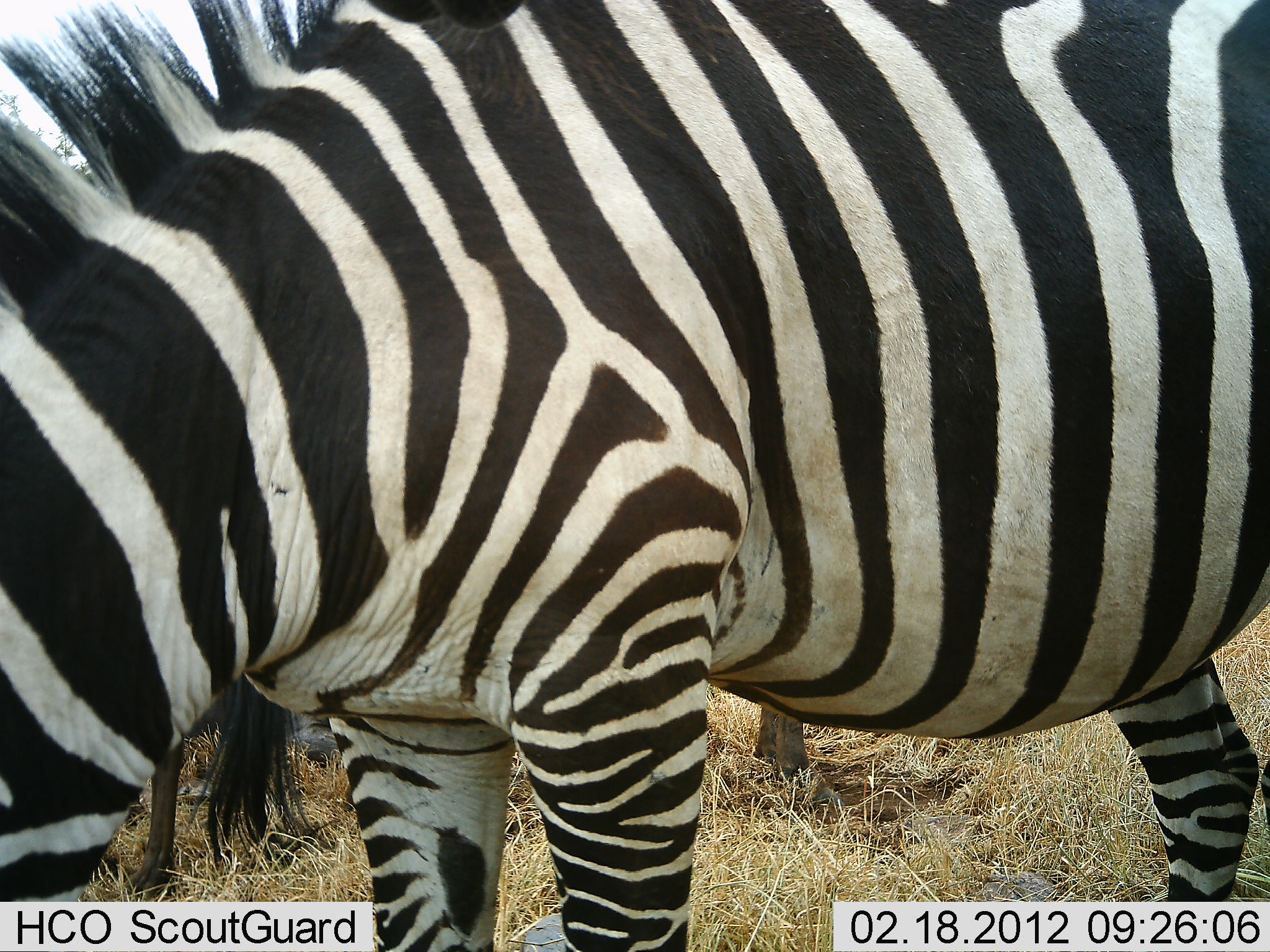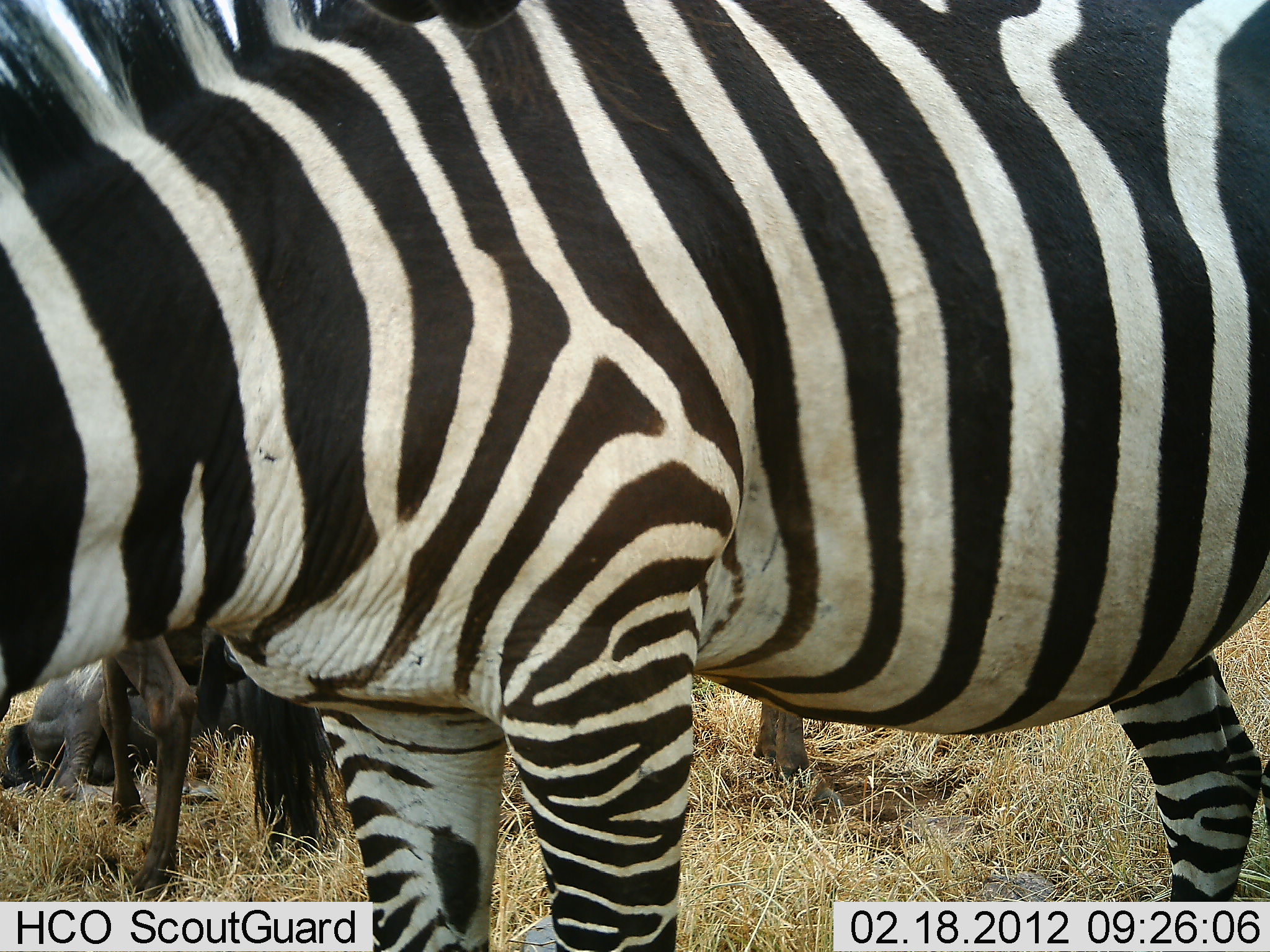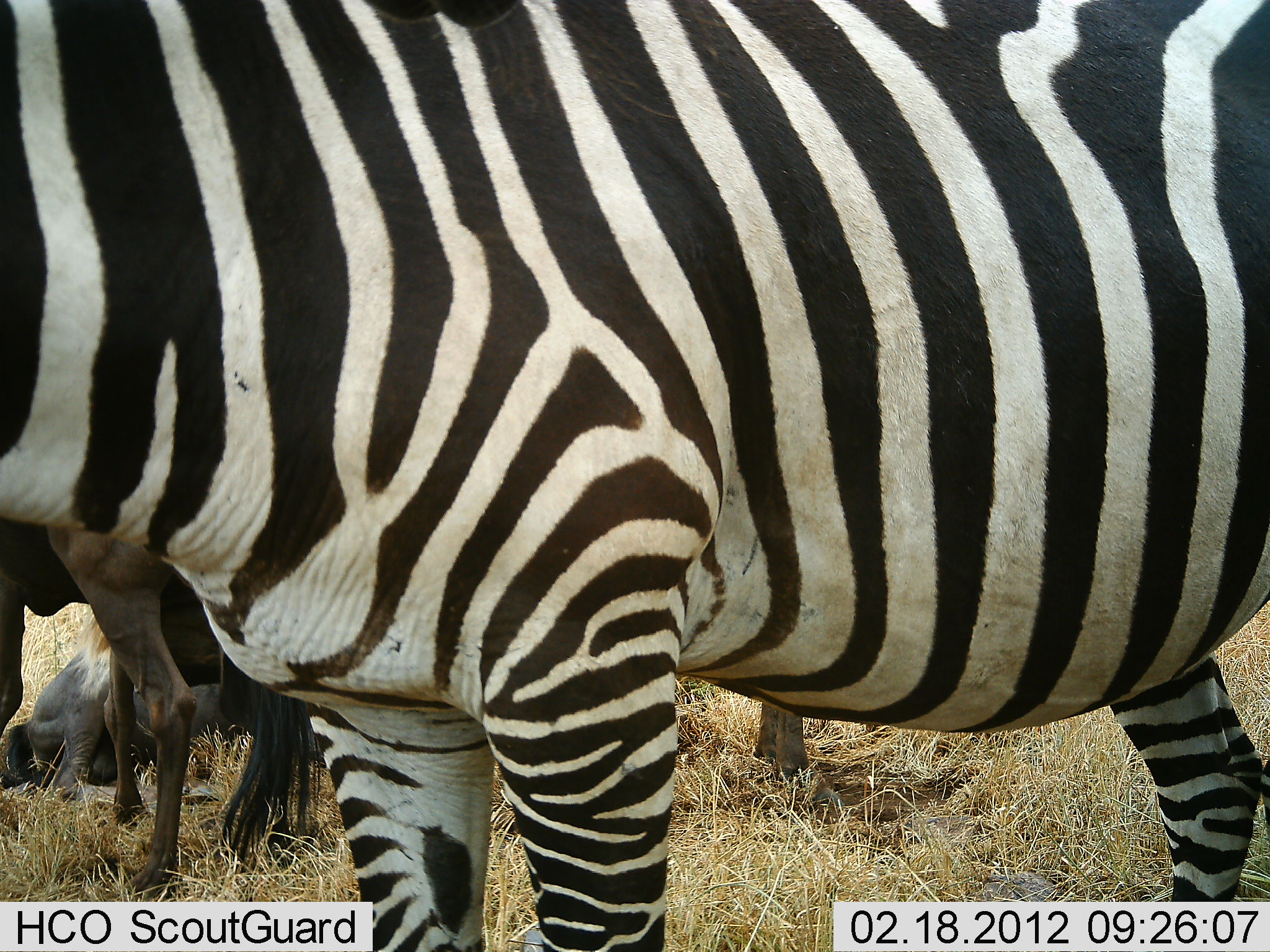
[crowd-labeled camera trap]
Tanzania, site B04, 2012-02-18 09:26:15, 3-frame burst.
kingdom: Animalia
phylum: Chordata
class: Mammalia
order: Artiodactyla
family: Bovidae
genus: Connochaetes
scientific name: Connochaetes taurinus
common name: blue wildebeest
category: wildebeest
Wildebeest (blue wildebeest) (Connochaetes taurinus), count 3. Behavior (volunteer vote fractions): standing 75%, resting 88%, moving 0%, interacting 6%. Young present (vote fraction): 6%. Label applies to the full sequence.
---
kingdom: Animalia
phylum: Chordata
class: Mammalia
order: Perissodactyla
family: Equidae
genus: Equus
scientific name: Equus quagga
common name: plains zebra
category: zebra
Zebra (plains zebra) (Equus quagga), count 1. Behavior (volunteer vote fractions): standing 80%, resting 0%, moving 0%, interacting 0%. Young present (vote fraction): 0%. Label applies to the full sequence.